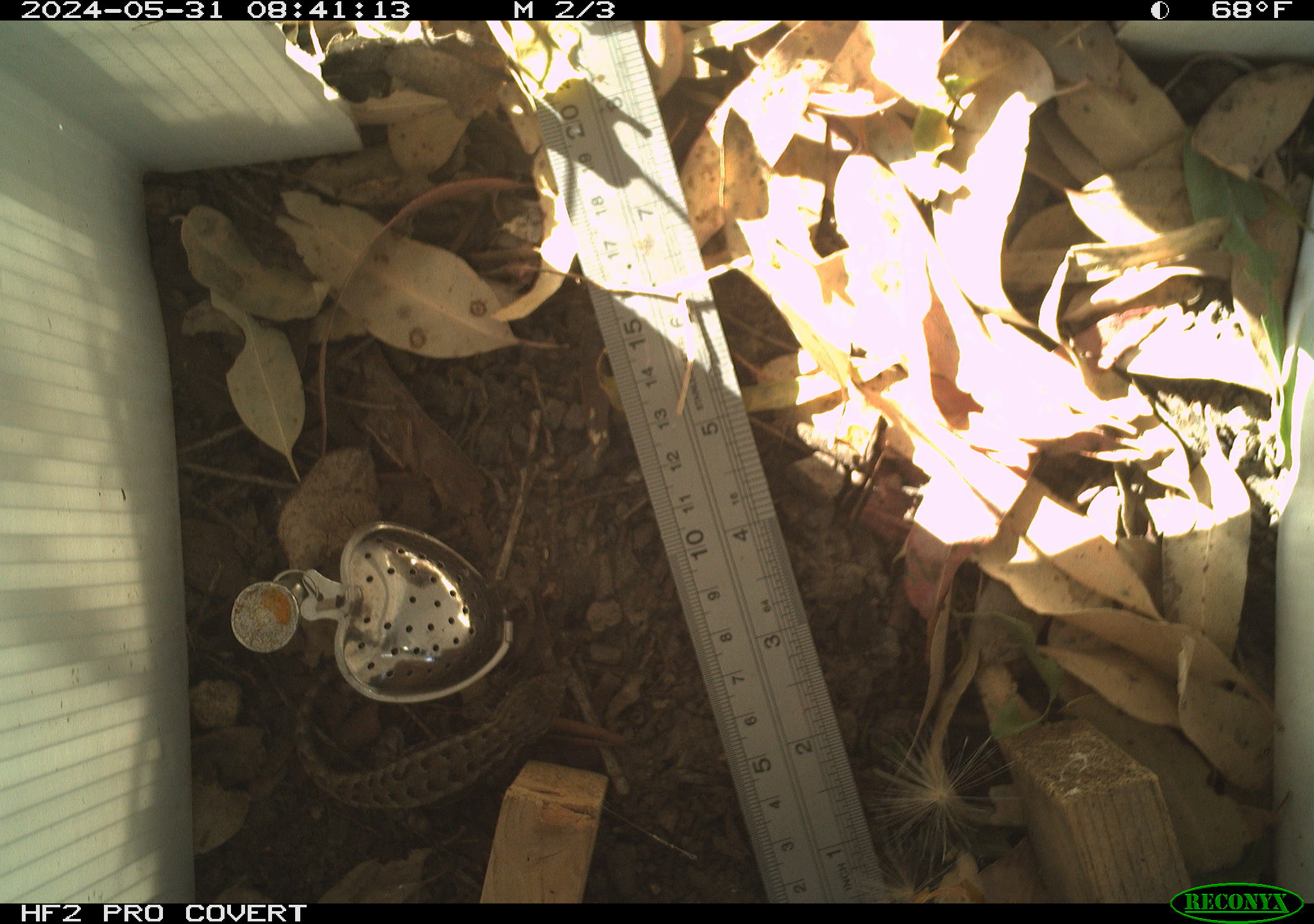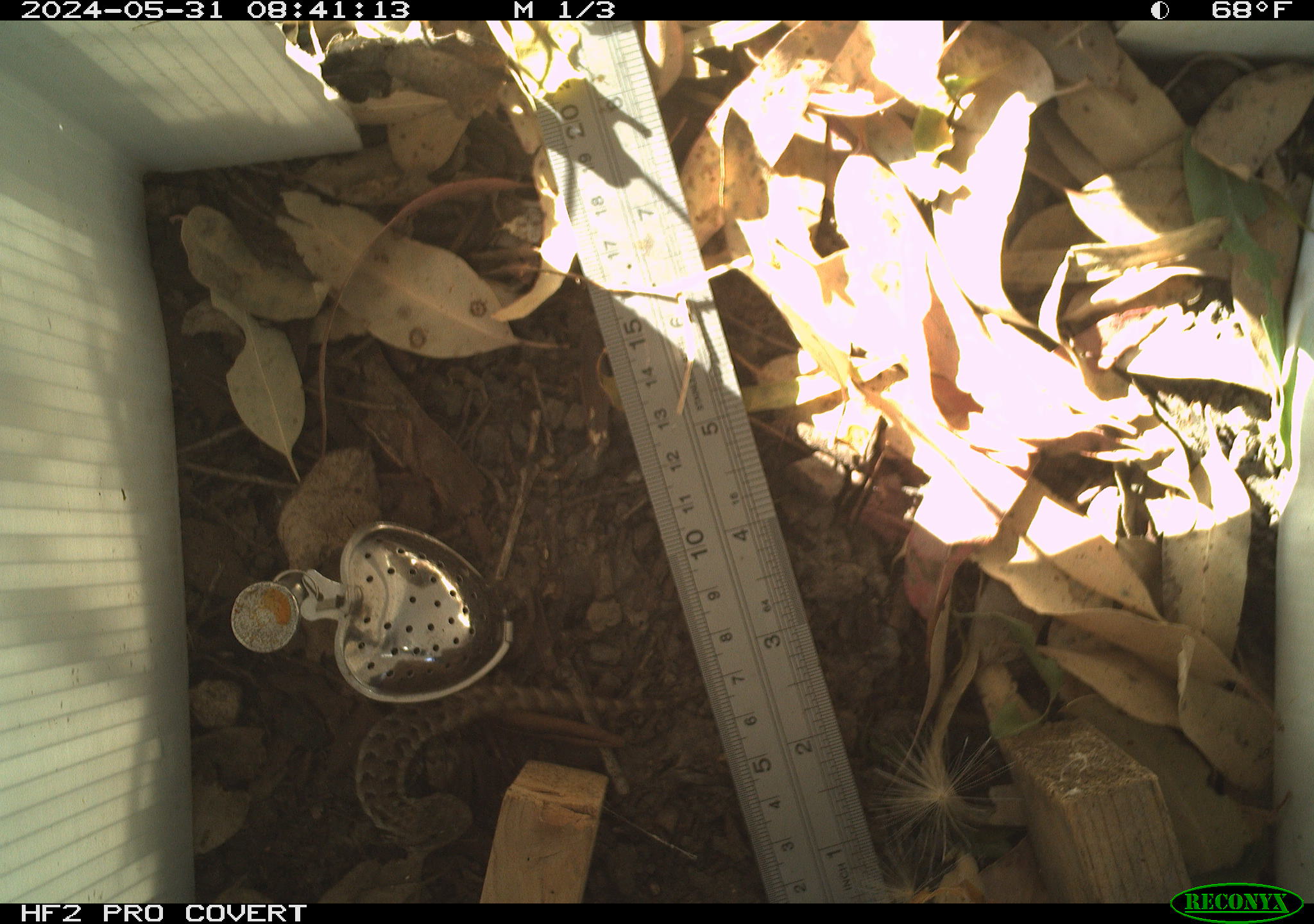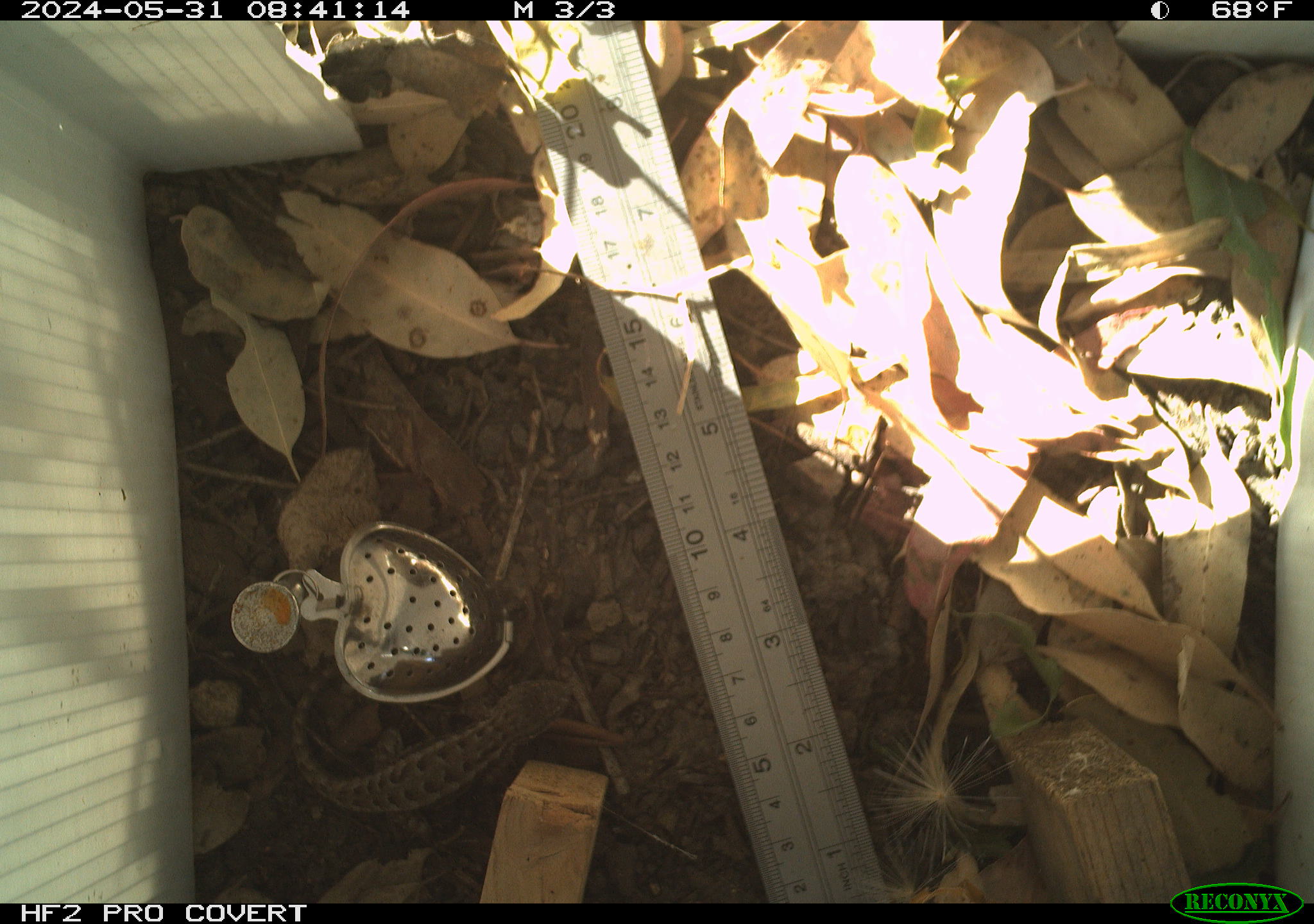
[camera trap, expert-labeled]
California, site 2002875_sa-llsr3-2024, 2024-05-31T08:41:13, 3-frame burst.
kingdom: Animalia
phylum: Chordata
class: Reptilia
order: Squamata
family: Phrynosomatidae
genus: Sceloporus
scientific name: Sceloporus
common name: spiny lizards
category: sceloporus species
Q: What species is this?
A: Sceloporus species (spiny lizards) (Sceloporus).